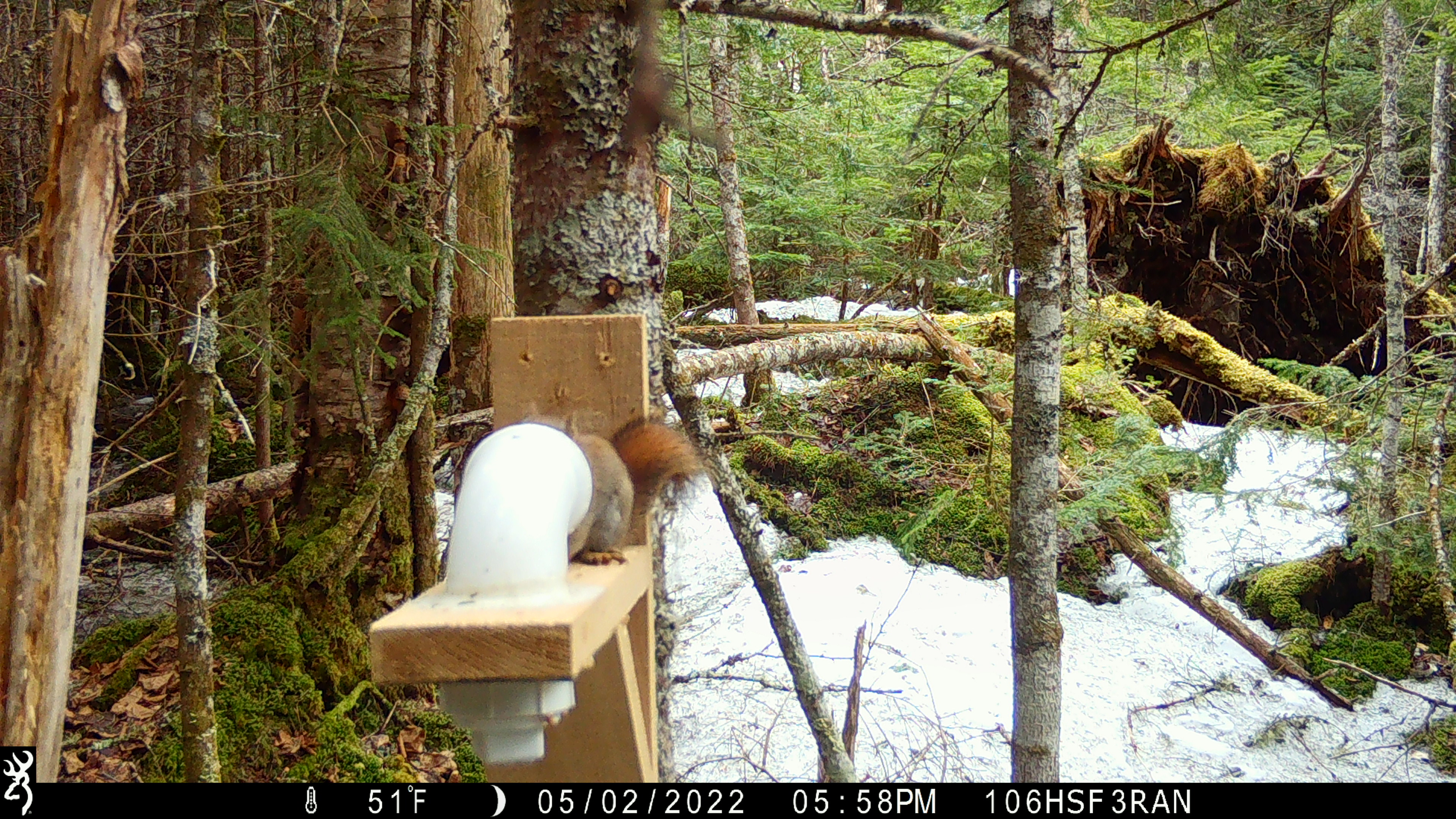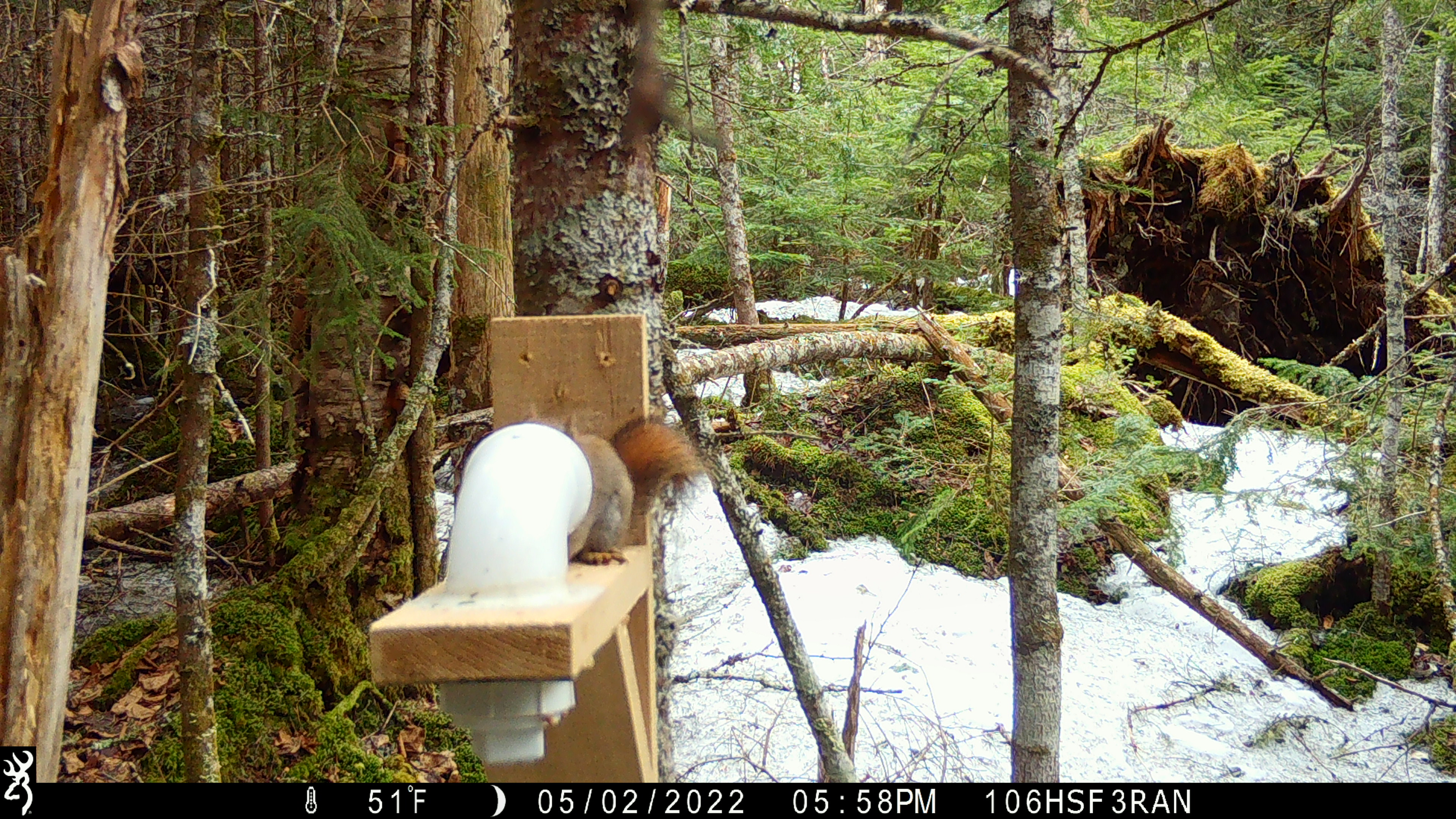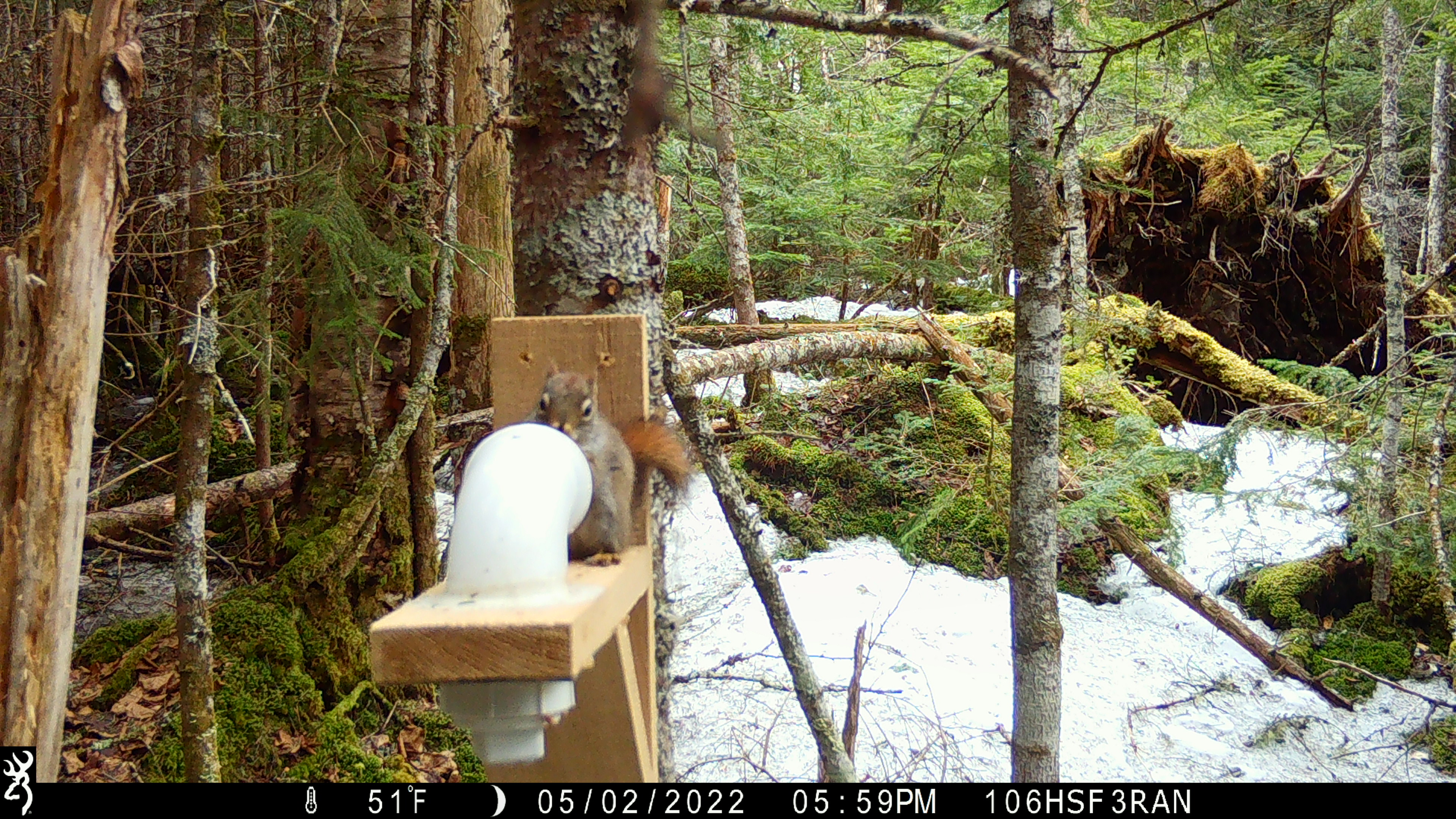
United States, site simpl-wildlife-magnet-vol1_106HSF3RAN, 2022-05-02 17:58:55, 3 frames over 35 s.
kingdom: Animalia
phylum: Chordata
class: Mammalia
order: Rodentia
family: Sciuridae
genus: Tamiasciurus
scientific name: Tamiasciurus hudsonicus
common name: red squirrel